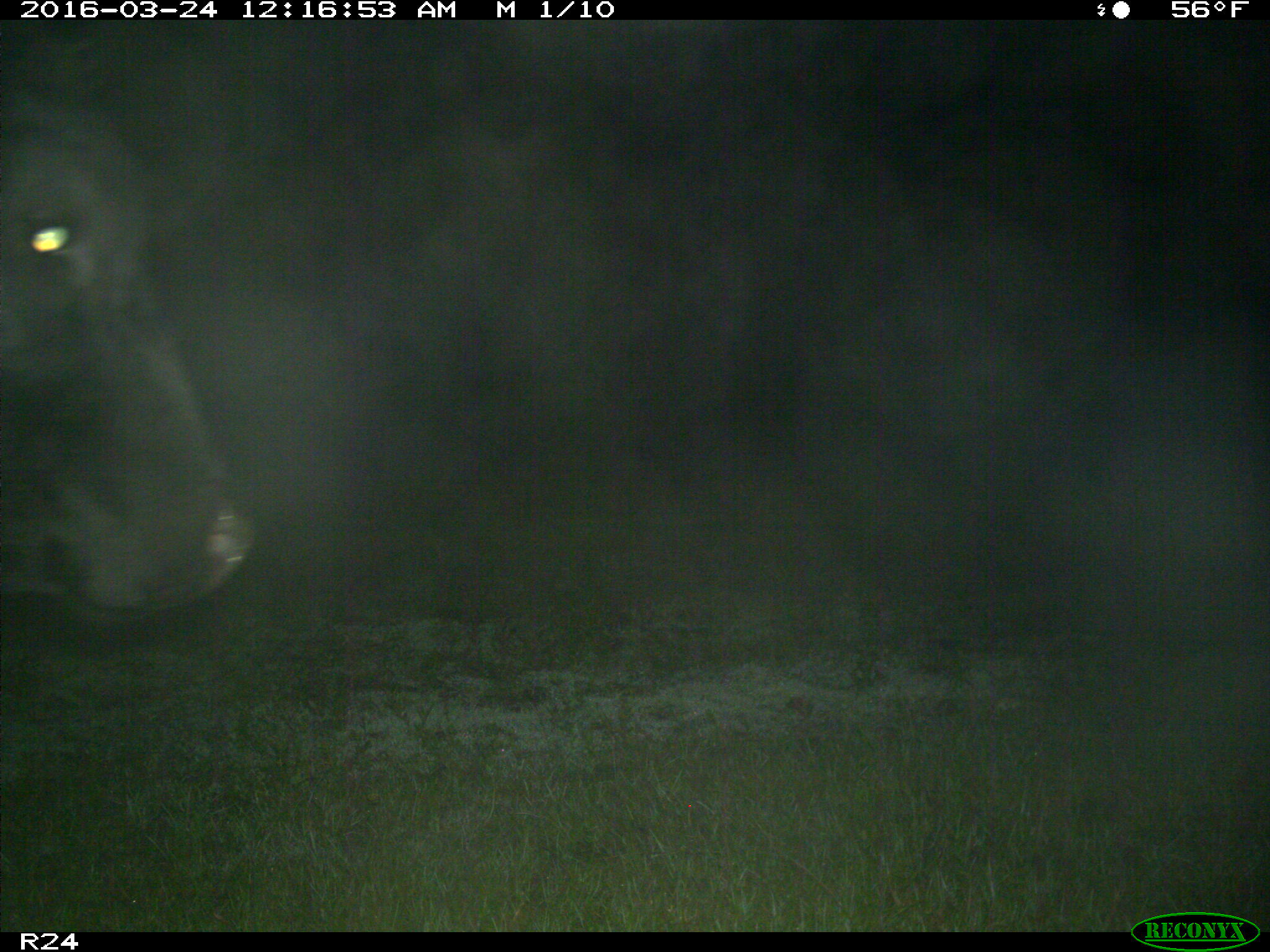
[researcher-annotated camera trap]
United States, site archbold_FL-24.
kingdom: Animalia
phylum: Chordata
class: Mammalia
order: Artiodactyla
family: Bovidae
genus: Bos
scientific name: Bos taurus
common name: domestic cow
Bos taurus (domestic cow).